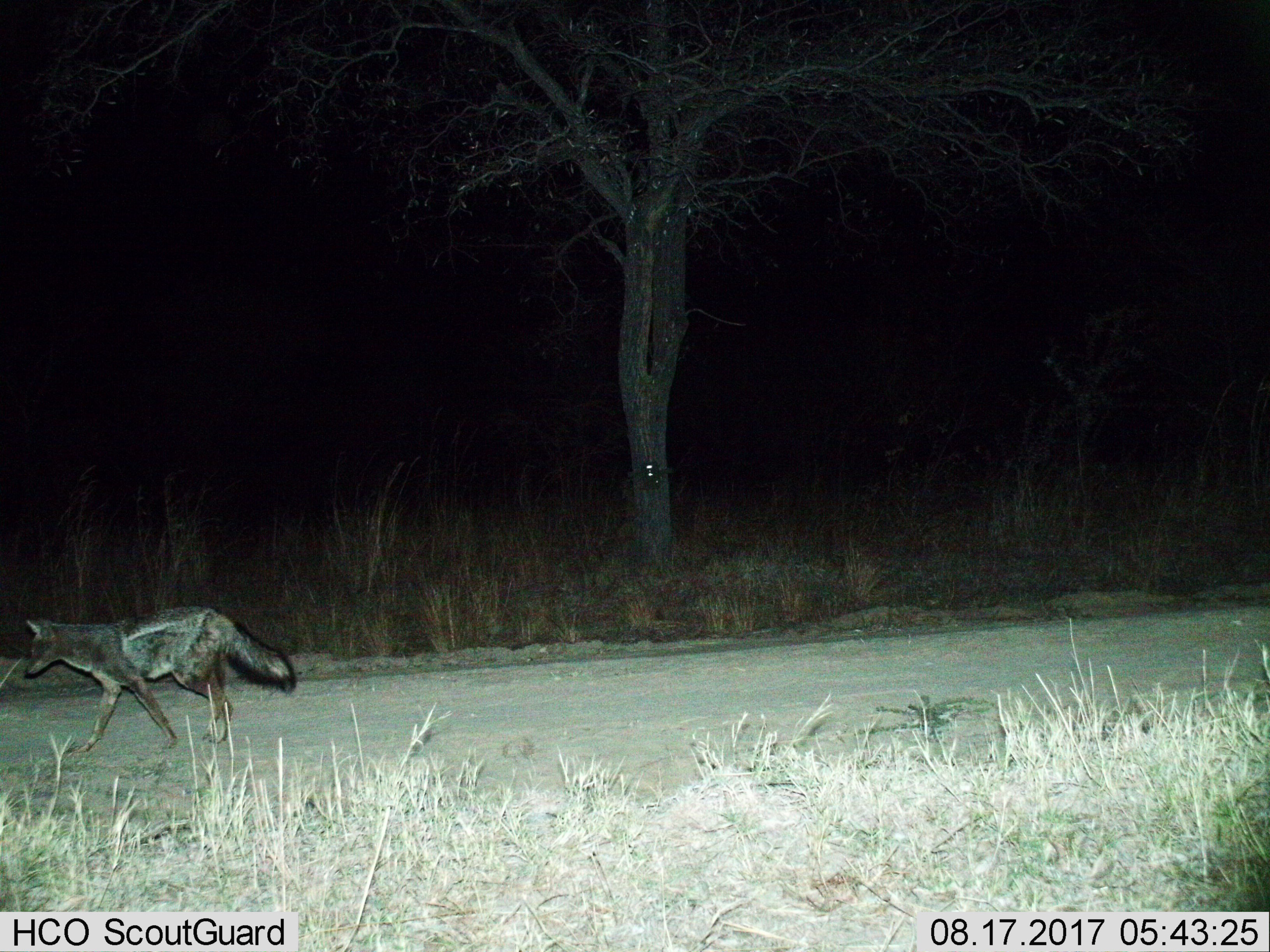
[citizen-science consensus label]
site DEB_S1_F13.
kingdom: Animalia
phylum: Chordata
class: Mammalia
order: Carnivora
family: Canidae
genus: Lupulella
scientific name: Lupulella mesomelas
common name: black-backed jackal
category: jackalblackbacked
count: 1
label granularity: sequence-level